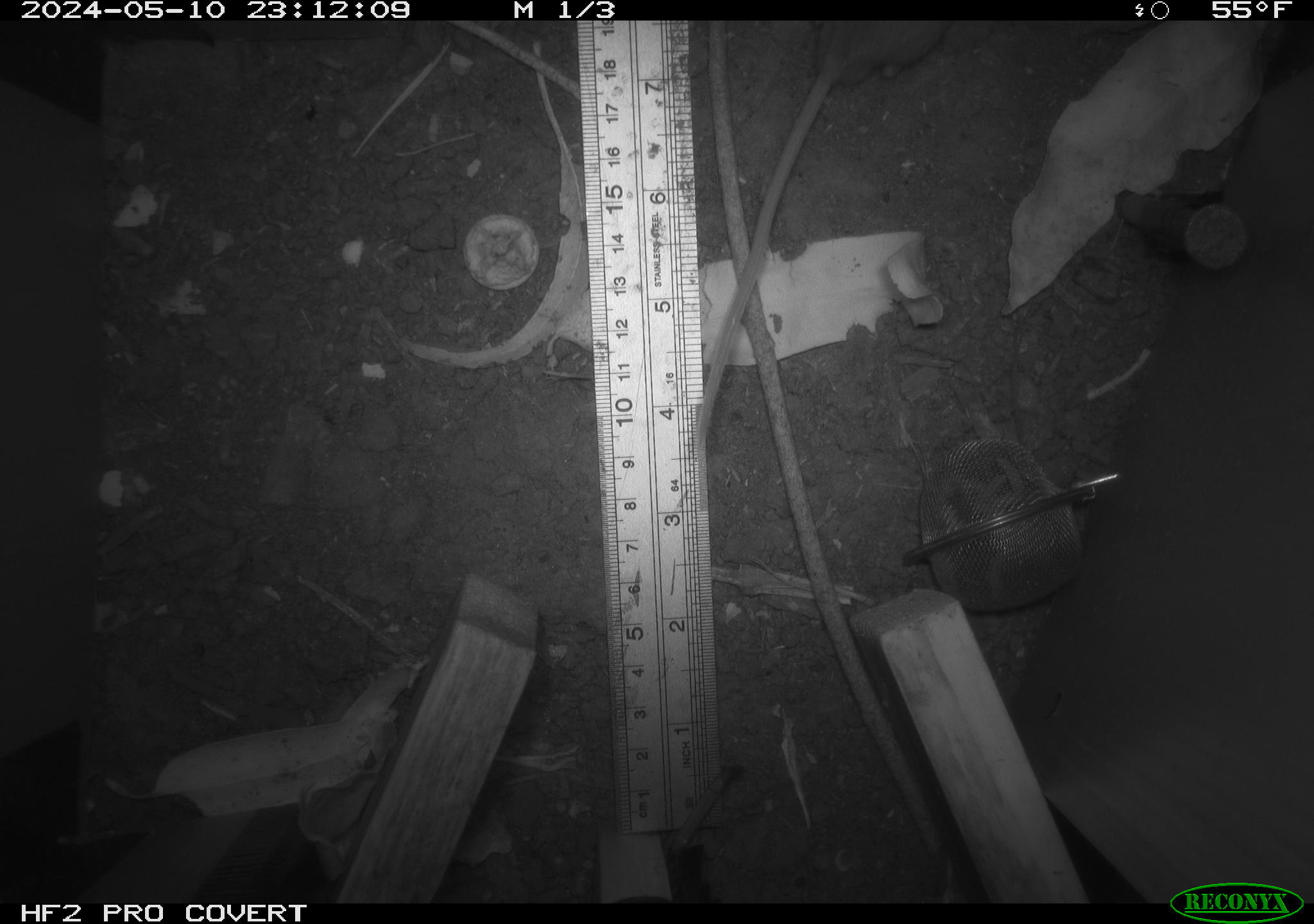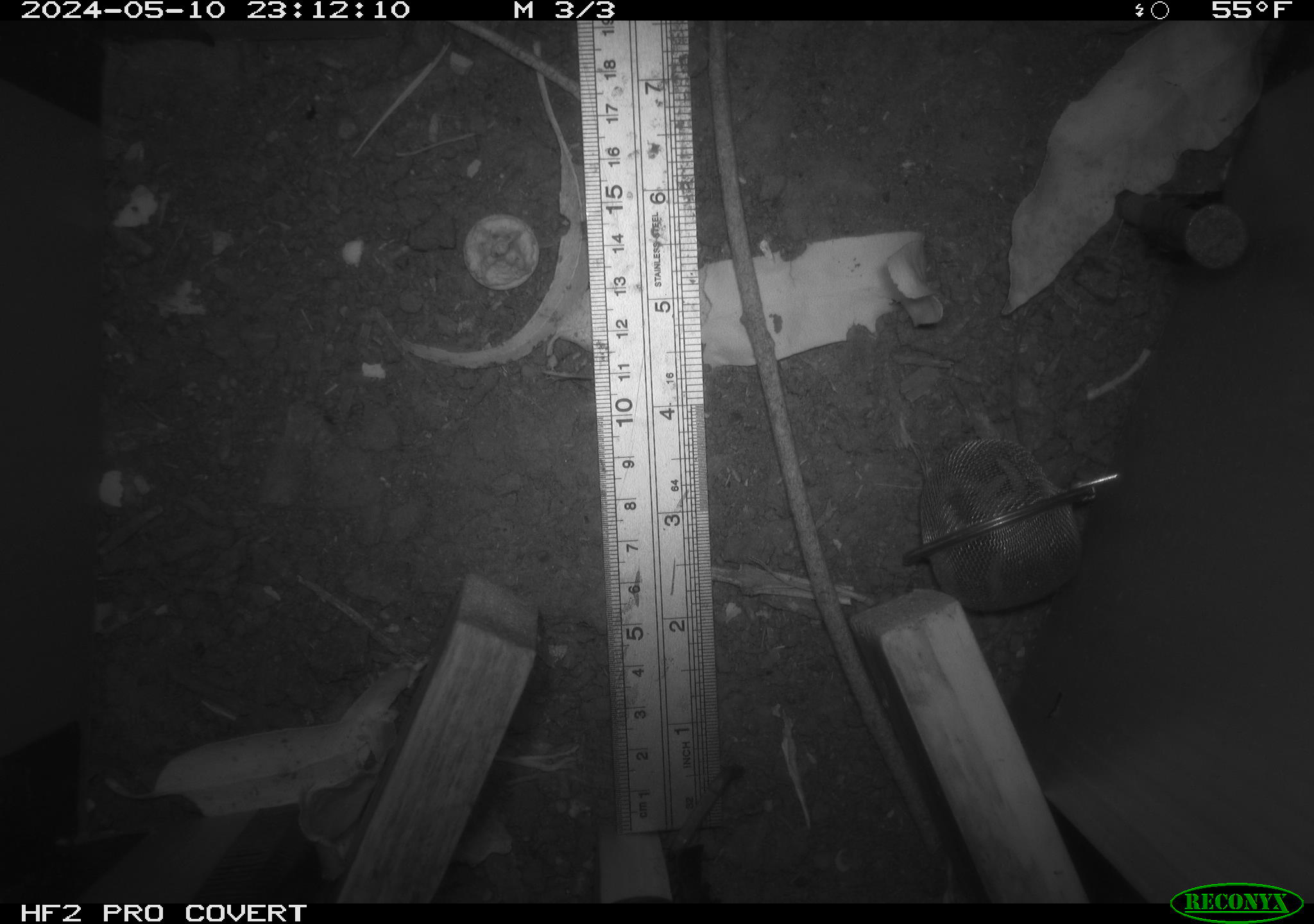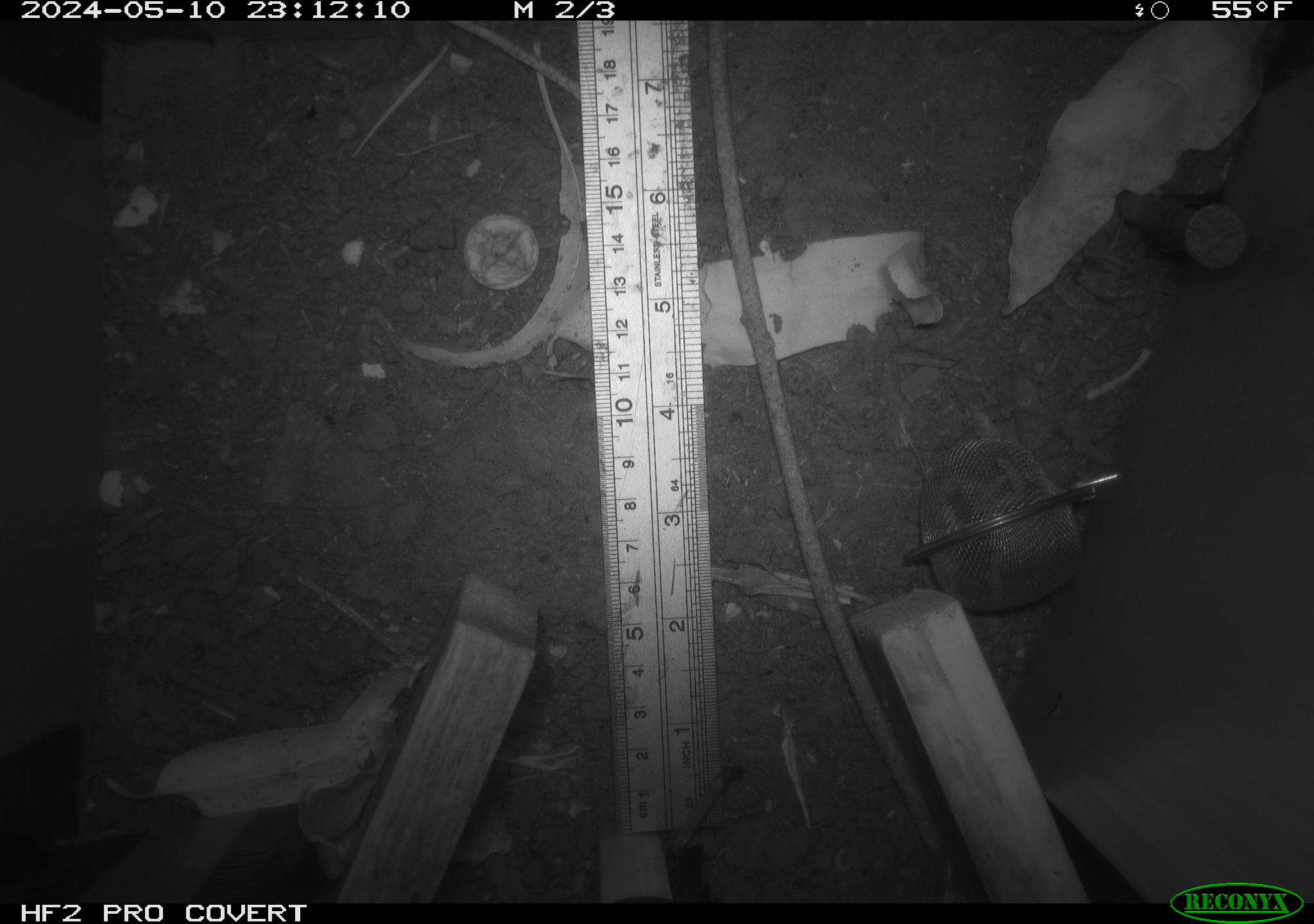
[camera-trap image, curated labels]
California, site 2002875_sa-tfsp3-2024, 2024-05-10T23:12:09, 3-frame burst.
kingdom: Animalia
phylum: Chordata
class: Mammalia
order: Rodentia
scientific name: Rodentia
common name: rodent